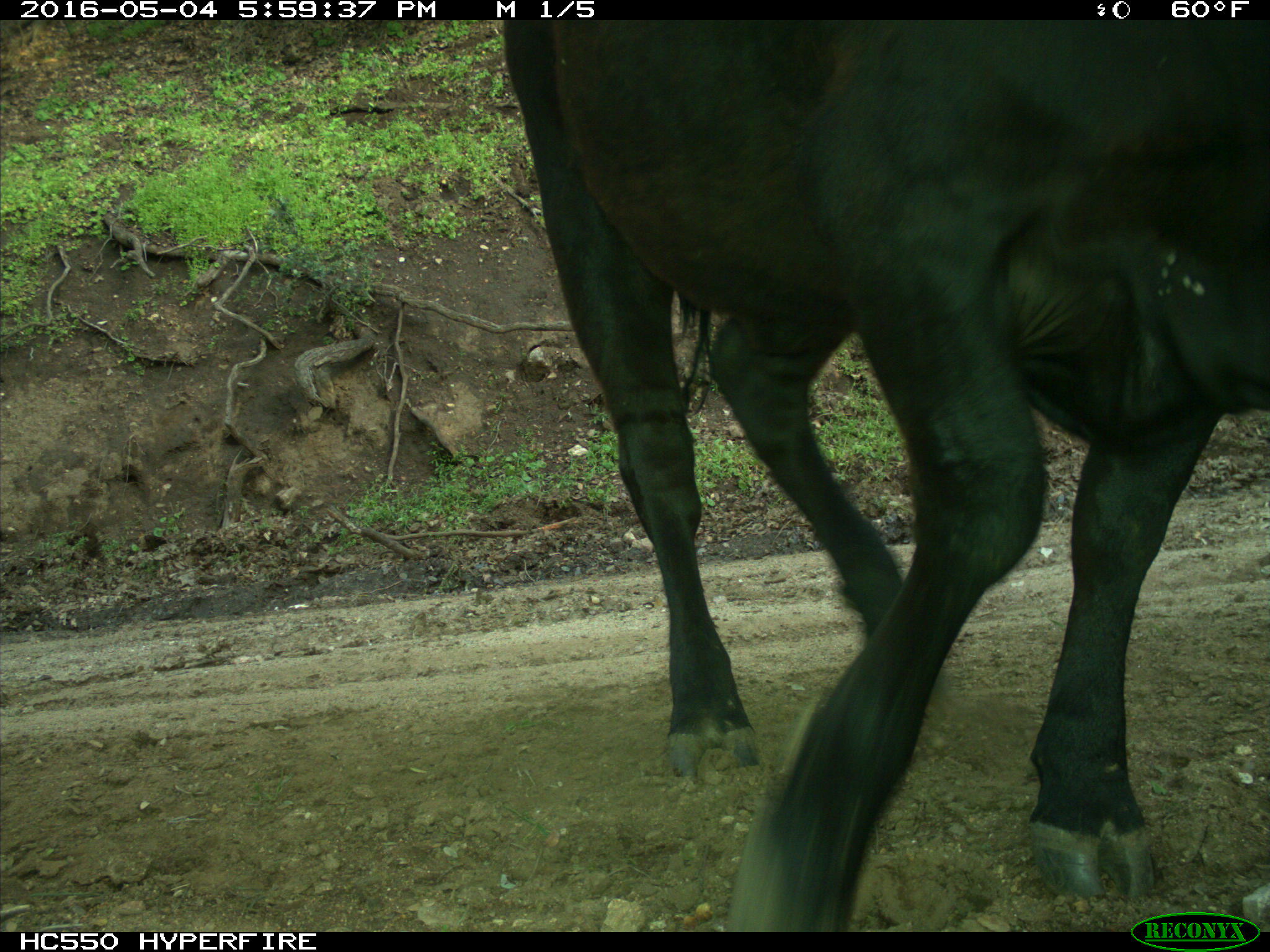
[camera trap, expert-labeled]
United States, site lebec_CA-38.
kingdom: Animalia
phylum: Chordata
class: Mammalia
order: Artiodactyla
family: Bovidae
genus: Bos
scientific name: Bos taurus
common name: domestic cow